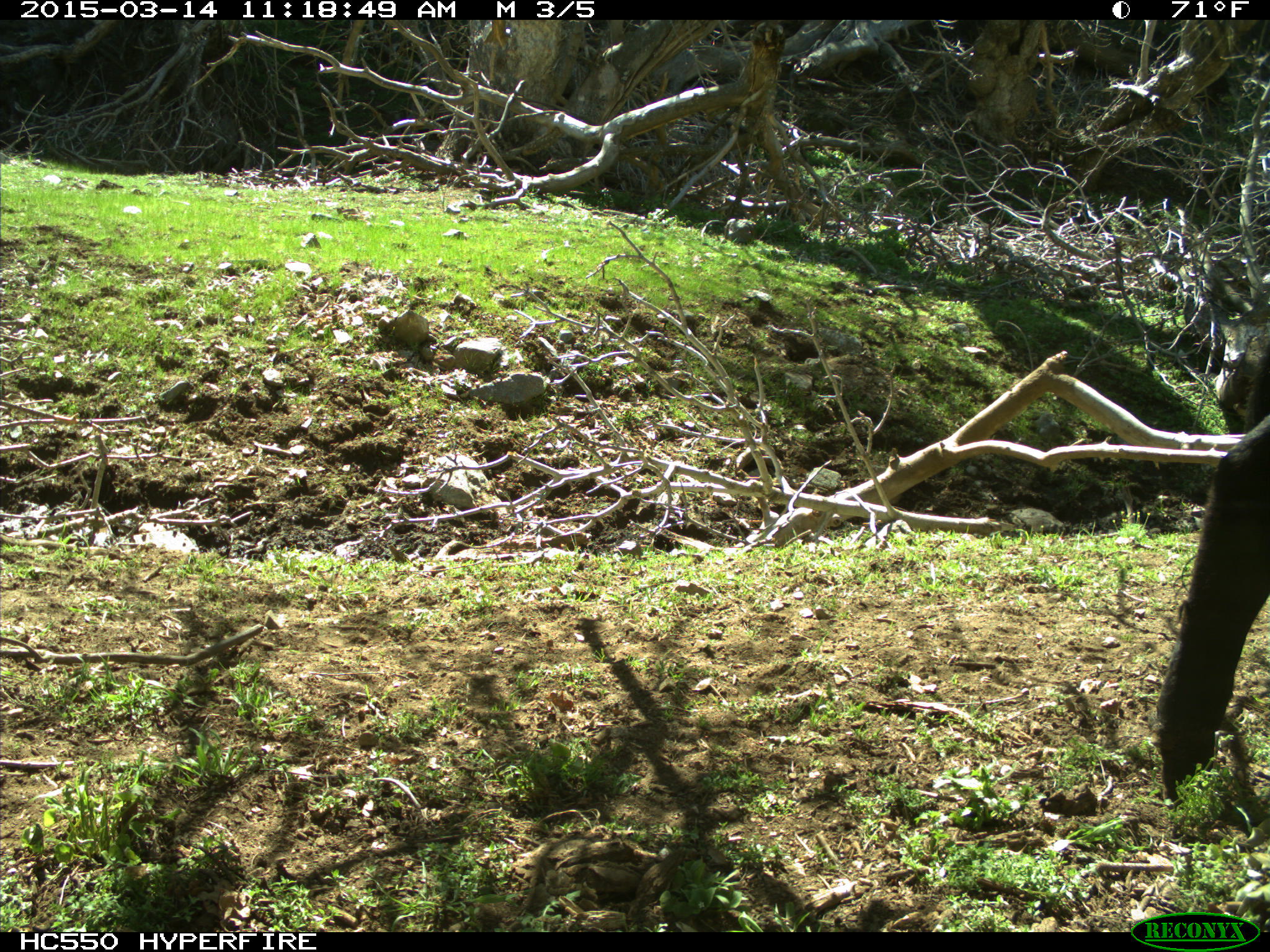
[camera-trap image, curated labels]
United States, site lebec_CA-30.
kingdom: Animalia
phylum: Chordata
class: Mammalia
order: Artiodactyla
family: Bovidae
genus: Bos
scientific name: Bos taurus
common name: domestic cow